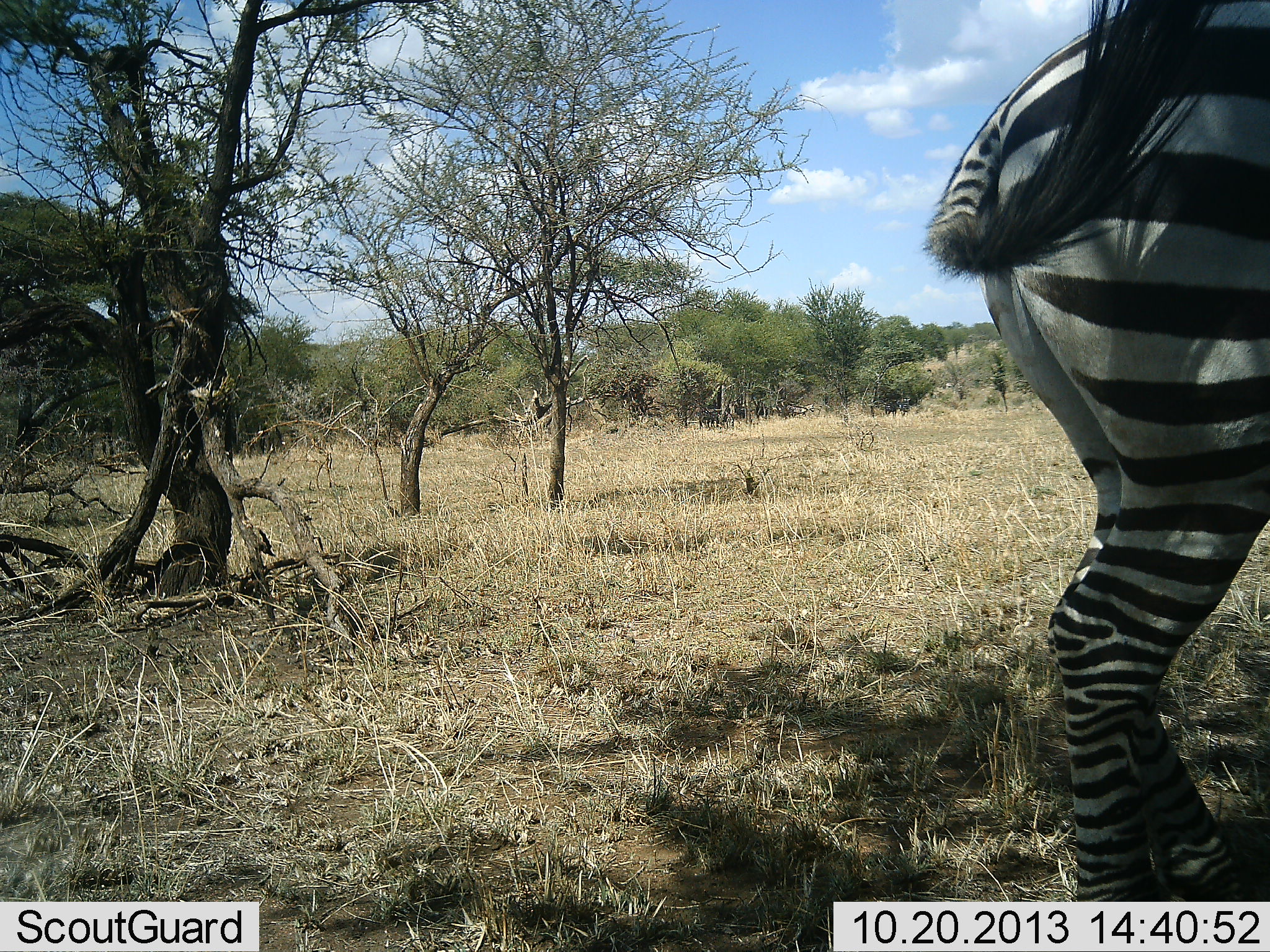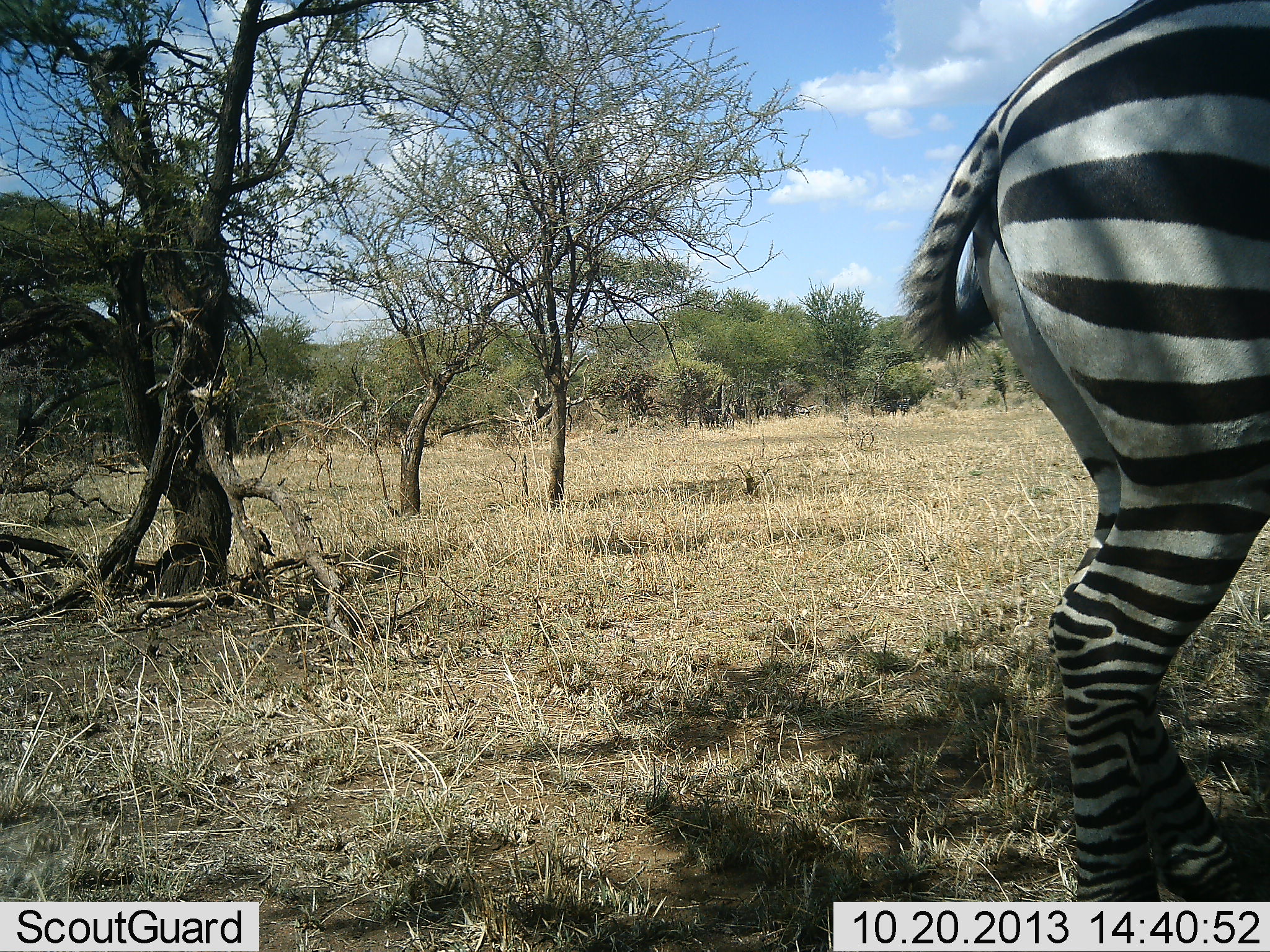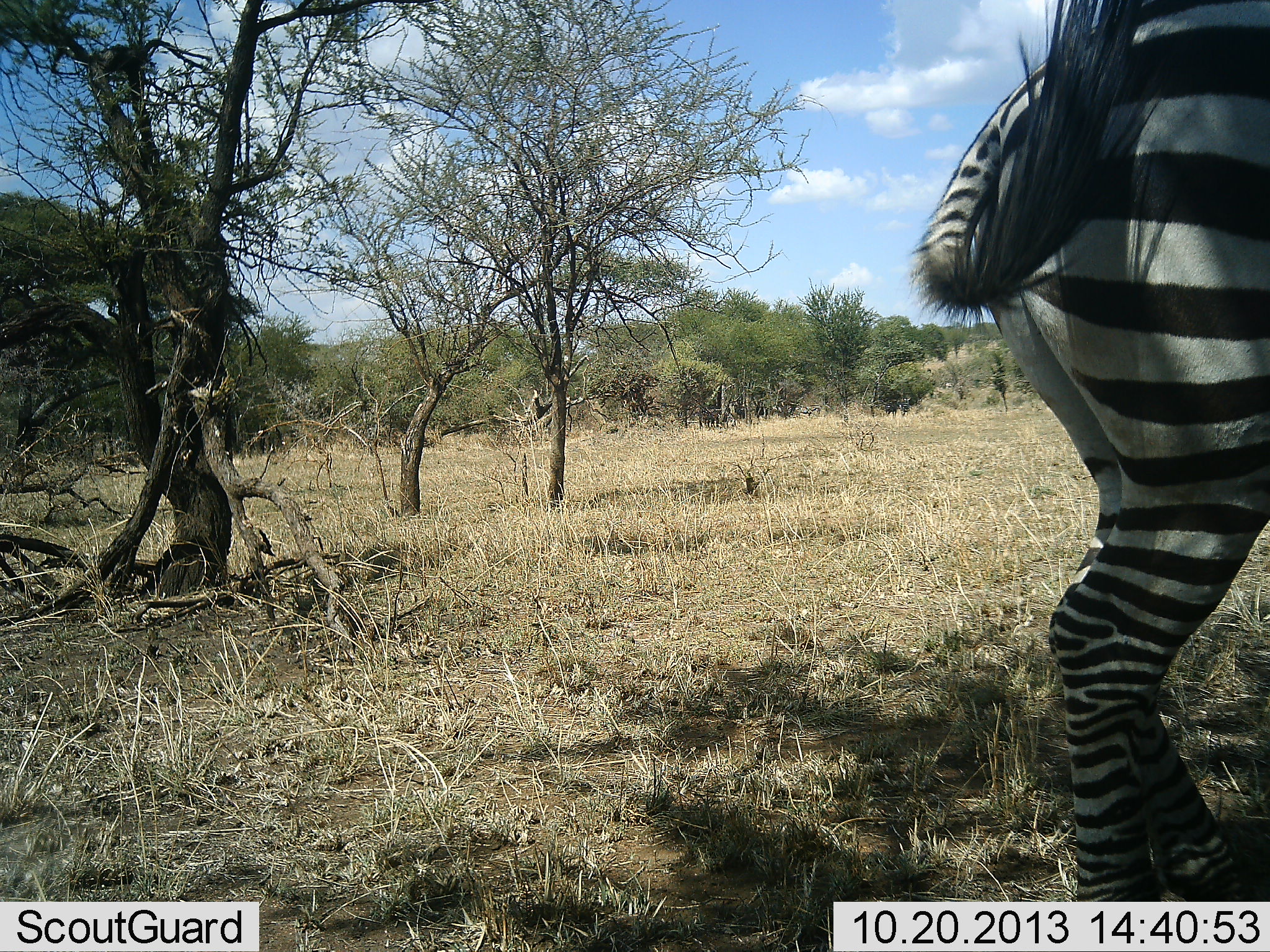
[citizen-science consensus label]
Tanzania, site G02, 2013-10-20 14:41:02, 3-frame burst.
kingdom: Animalia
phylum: Chordata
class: Mammalia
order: Perissodactyla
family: Equidae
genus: Equus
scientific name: Equus quagga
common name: plains zebra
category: zebra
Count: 1.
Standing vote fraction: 93%.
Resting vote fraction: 7%.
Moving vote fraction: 6%.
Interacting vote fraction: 4%.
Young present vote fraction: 0%.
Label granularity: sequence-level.